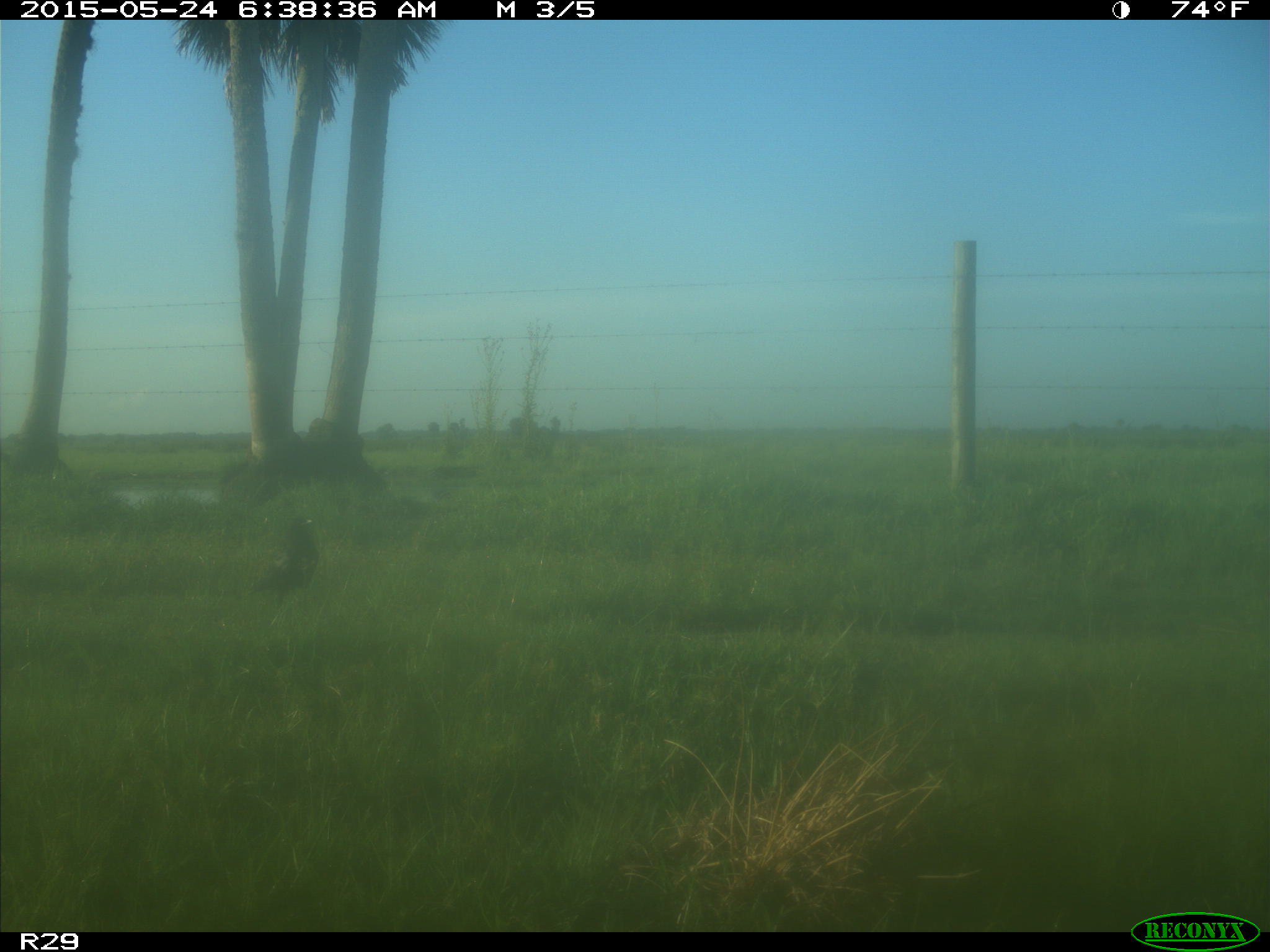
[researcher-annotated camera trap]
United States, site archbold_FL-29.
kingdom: Animalia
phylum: Chordata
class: Aves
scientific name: Aves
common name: birds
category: unidentified bird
Unidentified bird (birds) (Aves).